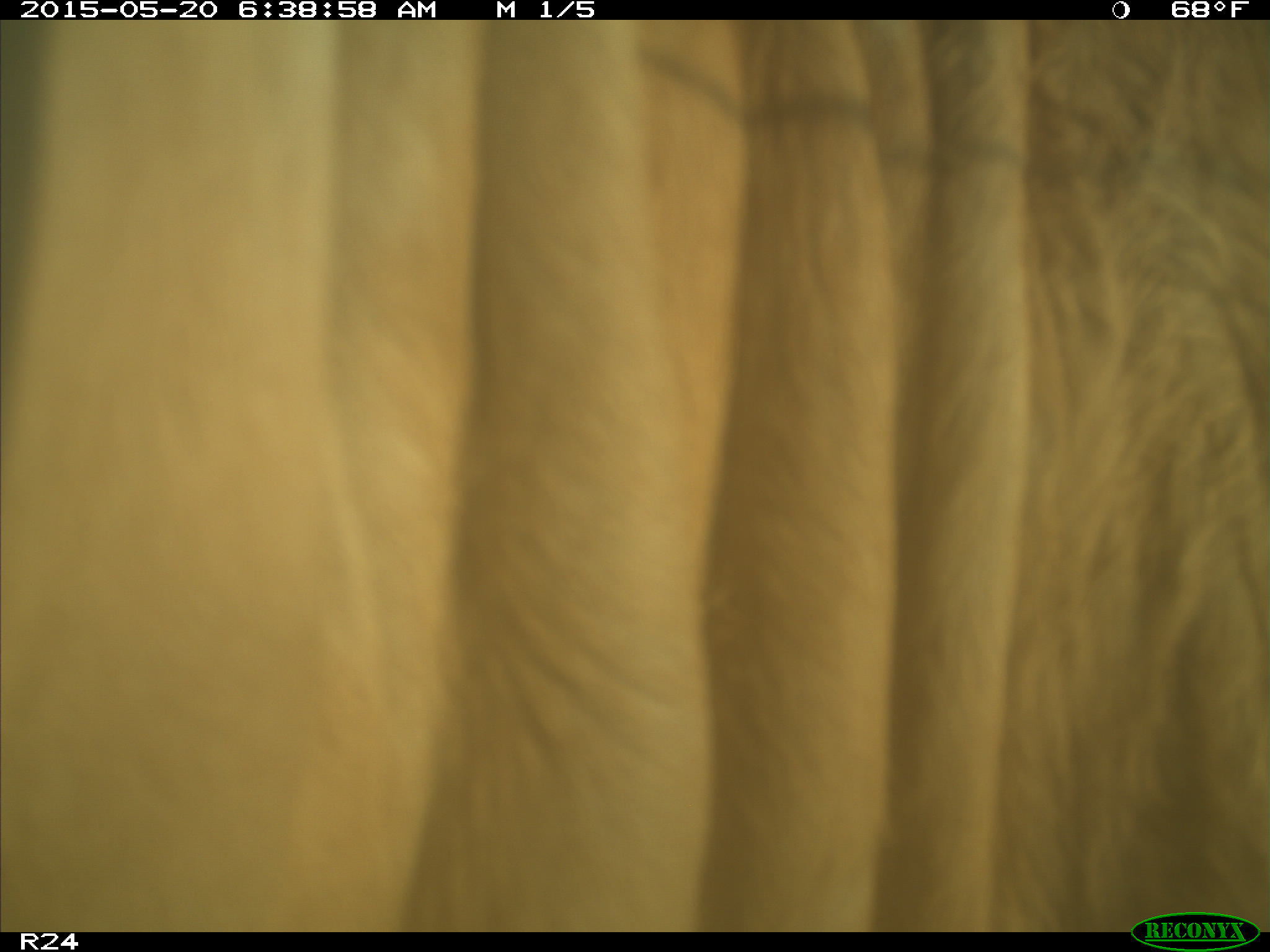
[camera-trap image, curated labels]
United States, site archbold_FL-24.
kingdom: Animalia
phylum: Chordata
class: Mammalia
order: Artiodactyla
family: Bovidae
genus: Bos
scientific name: Bos taurus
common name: domestic cow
Bos taurus (domestic cow).